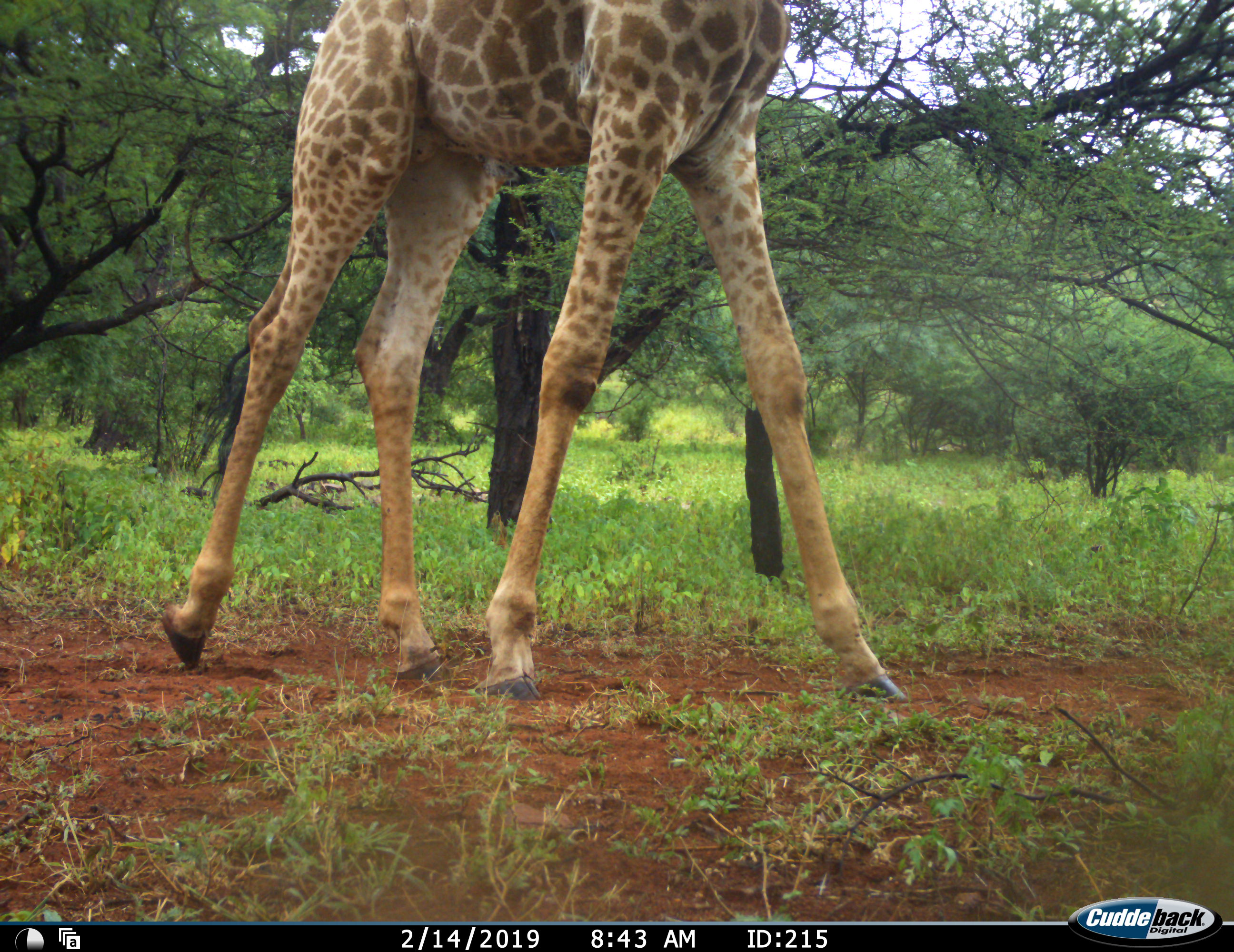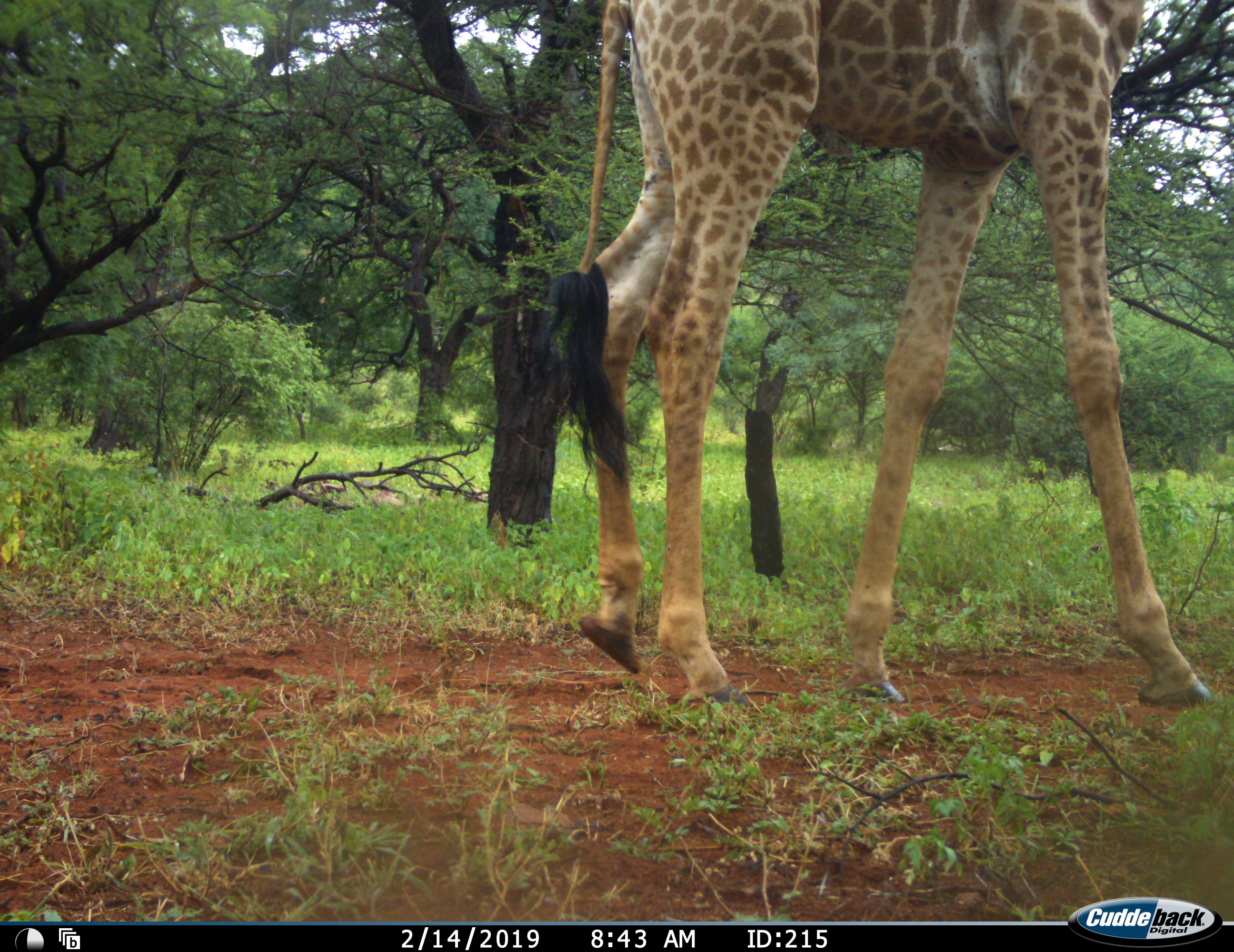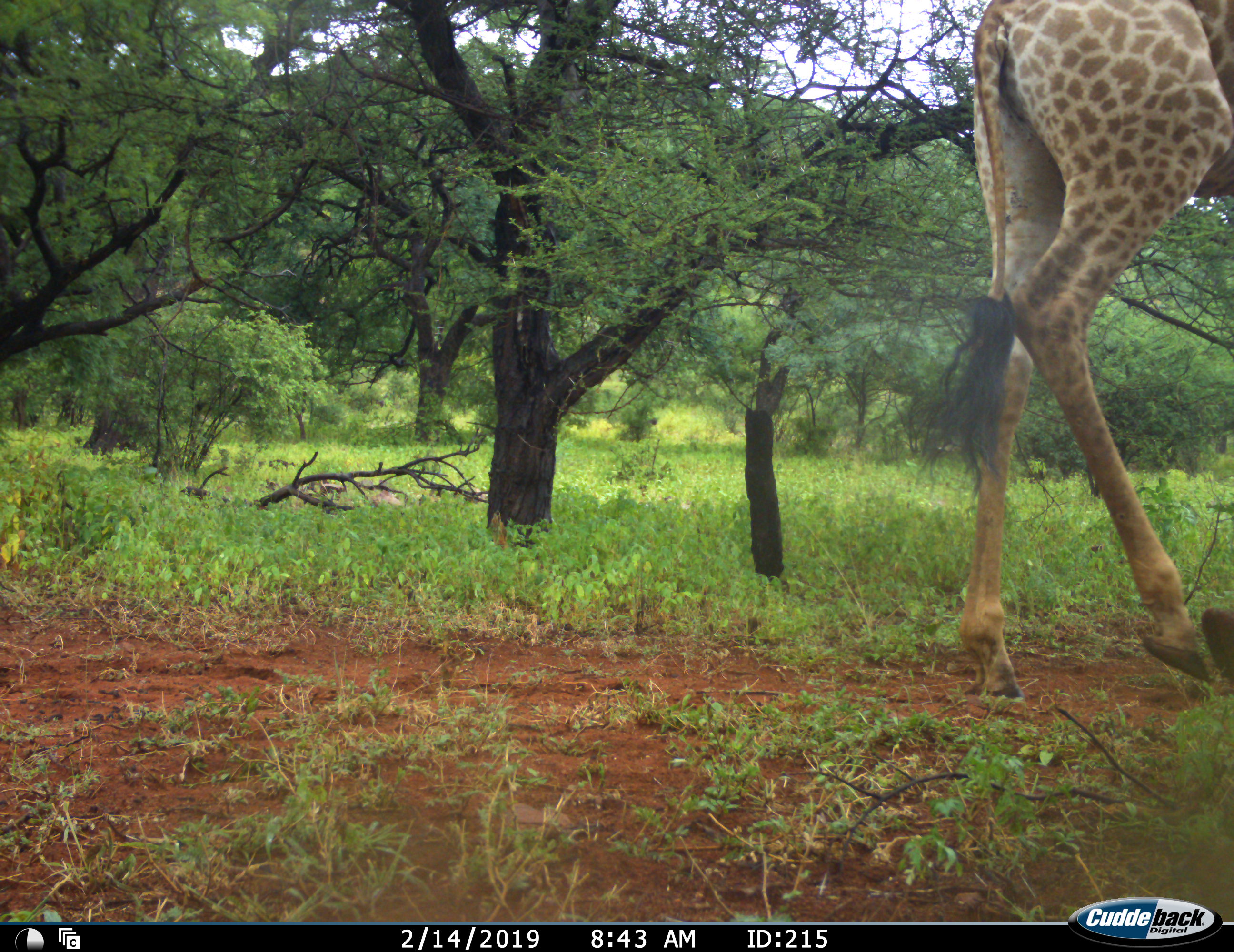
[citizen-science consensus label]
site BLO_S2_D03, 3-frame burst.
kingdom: Animalia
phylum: Chordata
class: Mammalia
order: Artiodactyla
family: Giraffidae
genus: Giraffa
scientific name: Giraffa camelopardalis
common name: giraffe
Giraffe (Giraffa camelopardalis), count 1. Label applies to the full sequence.